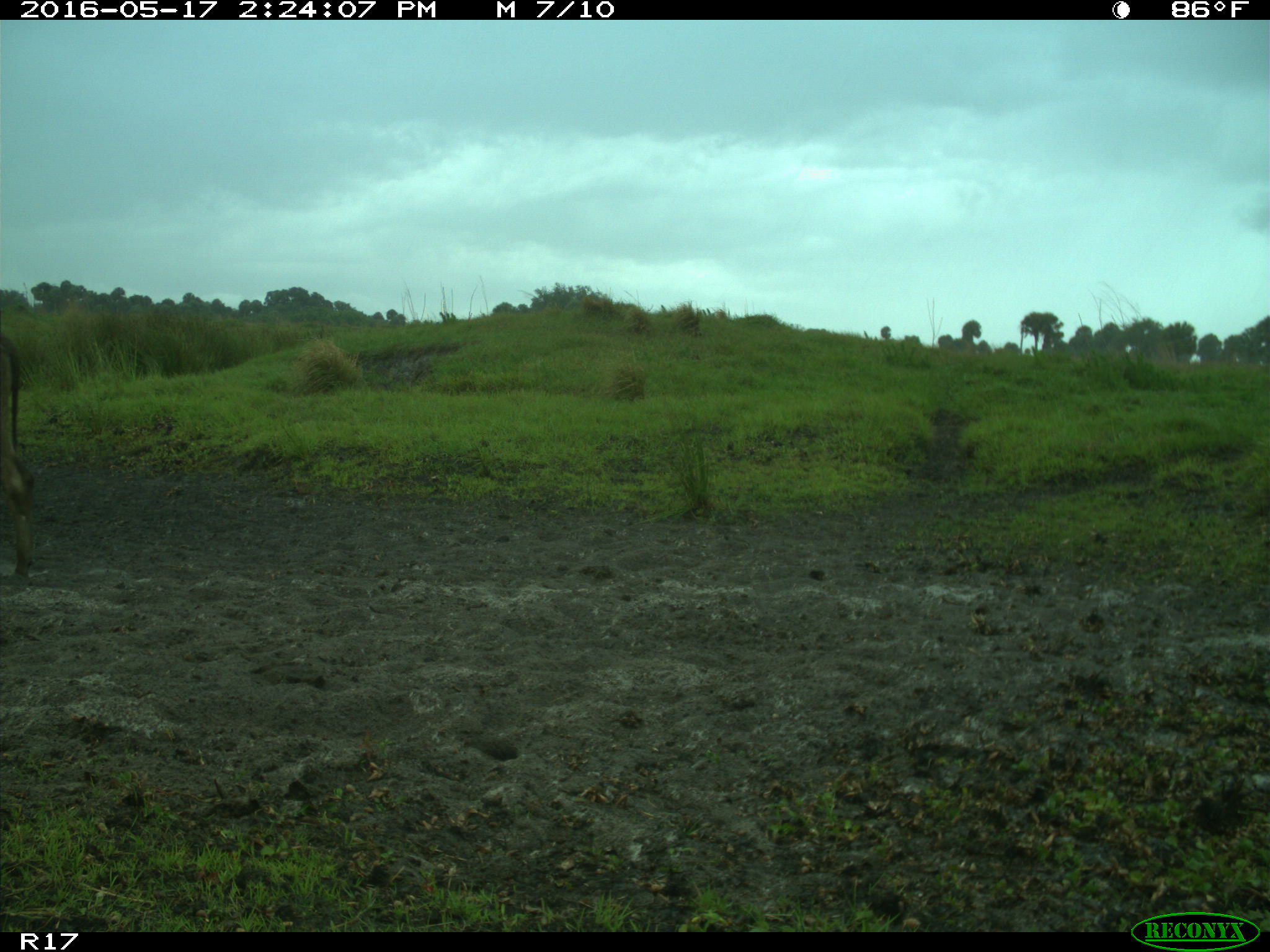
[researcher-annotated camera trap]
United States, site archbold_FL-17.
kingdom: Animalia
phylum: Chordata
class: Mammalia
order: Artiodactyla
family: Bovidae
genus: Bos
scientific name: Bos taurus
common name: domestic cow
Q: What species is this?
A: Bos taurus (domestic cow).